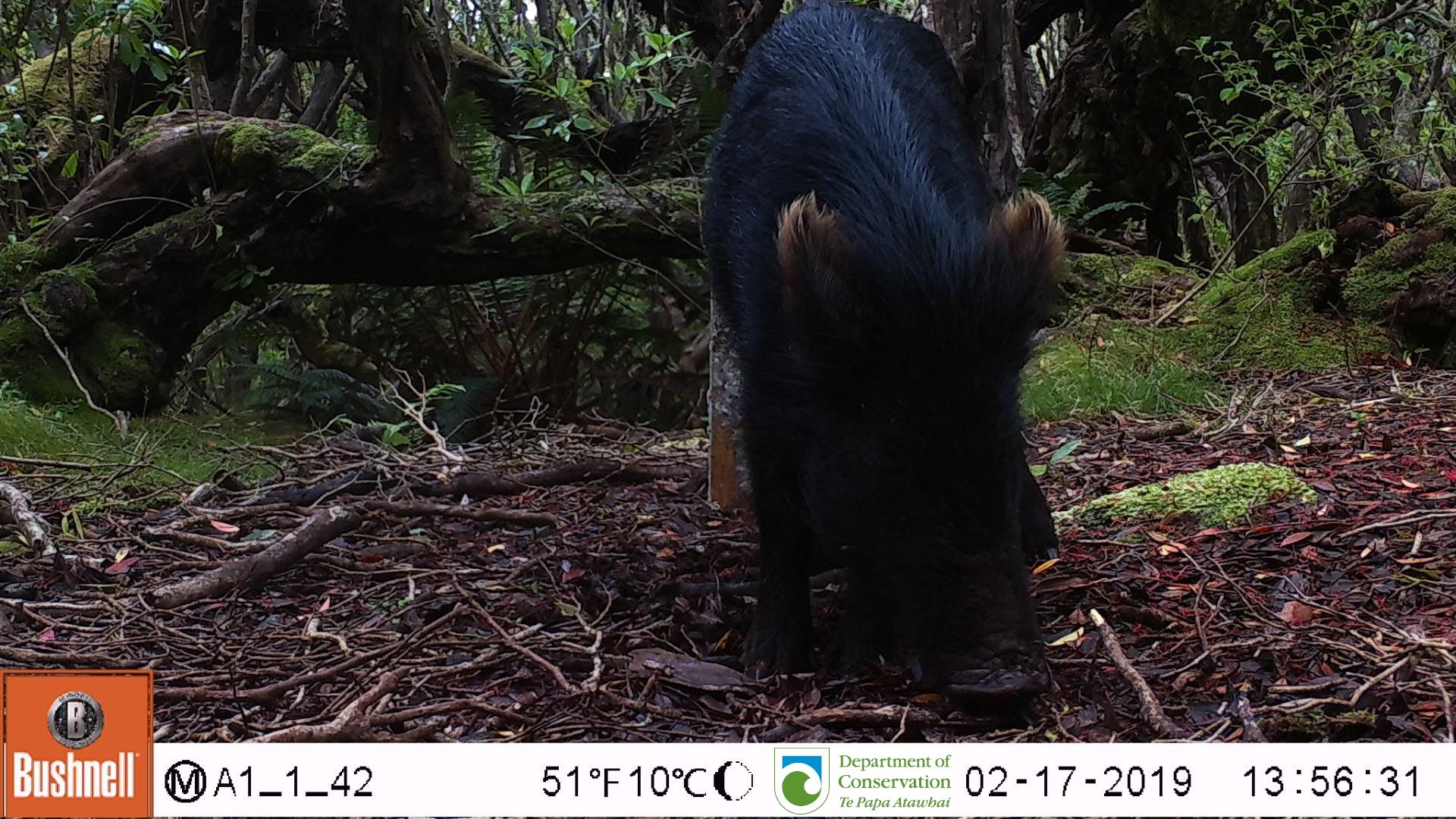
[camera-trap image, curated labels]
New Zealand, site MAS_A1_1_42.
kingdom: Animalia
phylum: Chordata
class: Mammalia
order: Artiodactyla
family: Suidae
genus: Sus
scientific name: Sus scrofa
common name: pig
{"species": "pig (Sus scrofa)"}